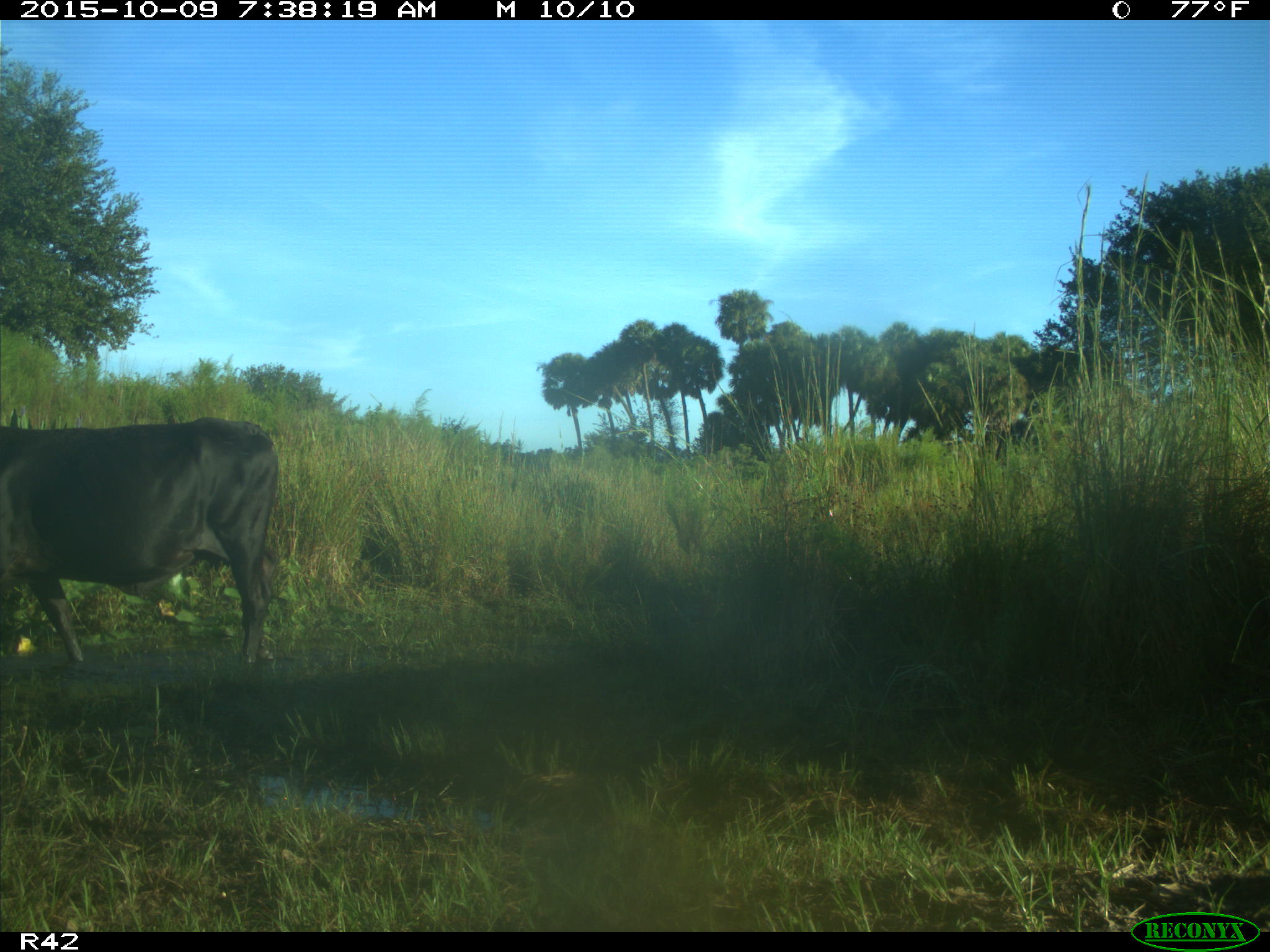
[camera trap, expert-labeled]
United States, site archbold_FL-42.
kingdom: Animalia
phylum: Chordata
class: Mammalia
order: Artiodactyla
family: Bovidae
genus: Bos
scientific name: Bos taurus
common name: domestic cow